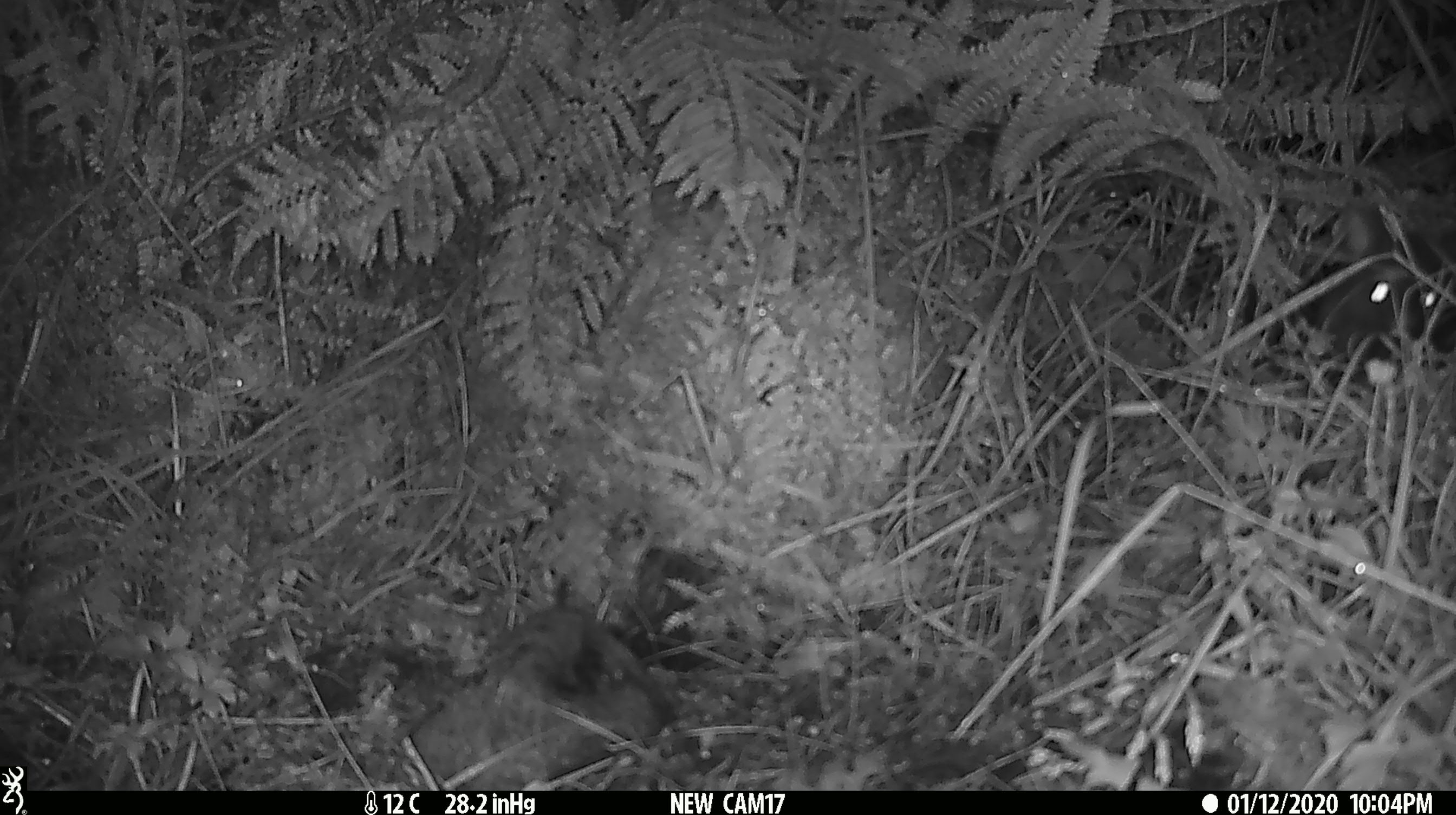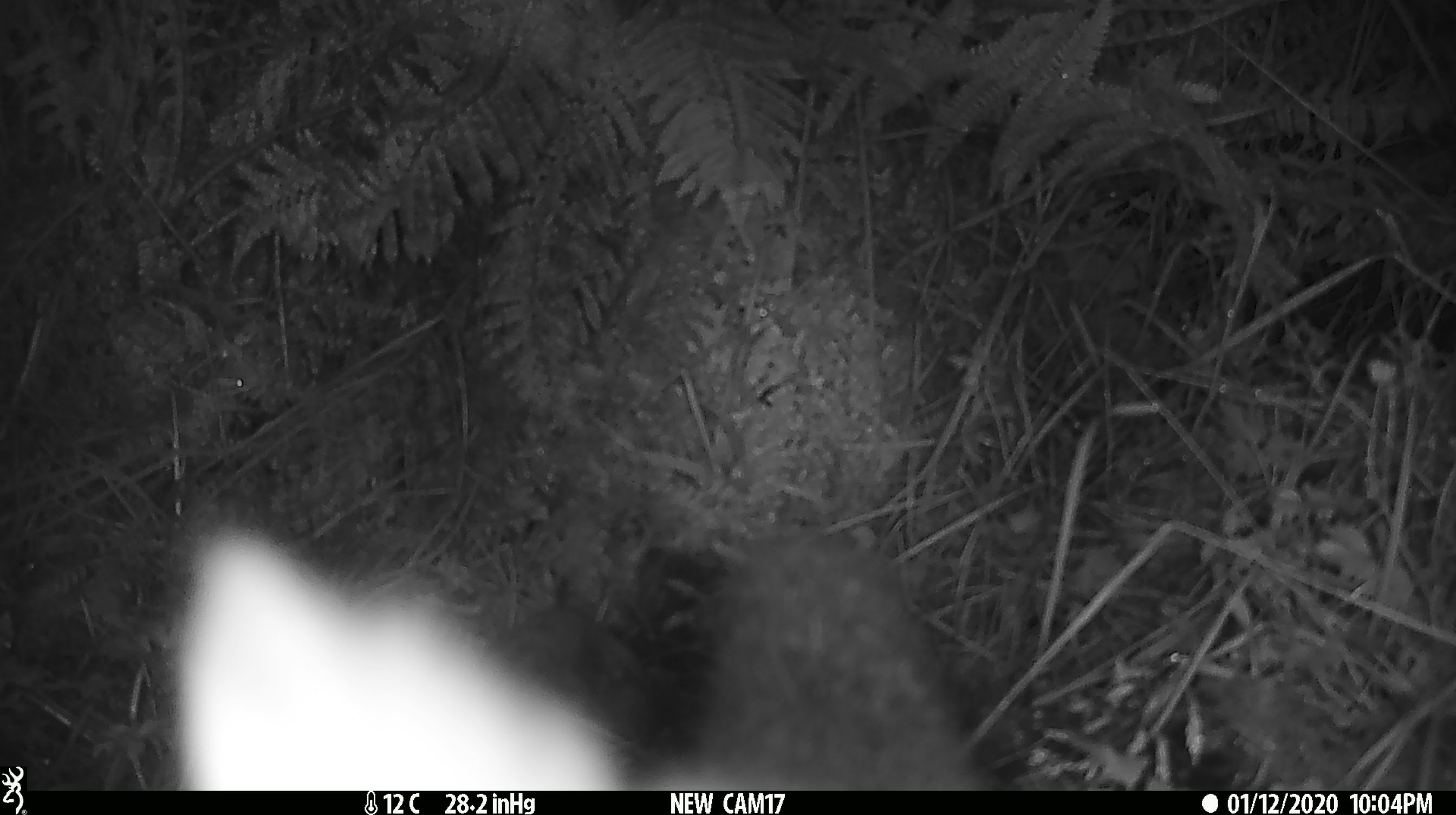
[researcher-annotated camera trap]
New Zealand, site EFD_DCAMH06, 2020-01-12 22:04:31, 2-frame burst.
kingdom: Animalia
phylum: Chordata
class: Mammalia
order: Diprotodontia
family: Phalangeridae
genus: Trichosurus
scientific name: Trichosurus vulpecula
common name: common brushtail possum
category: possum